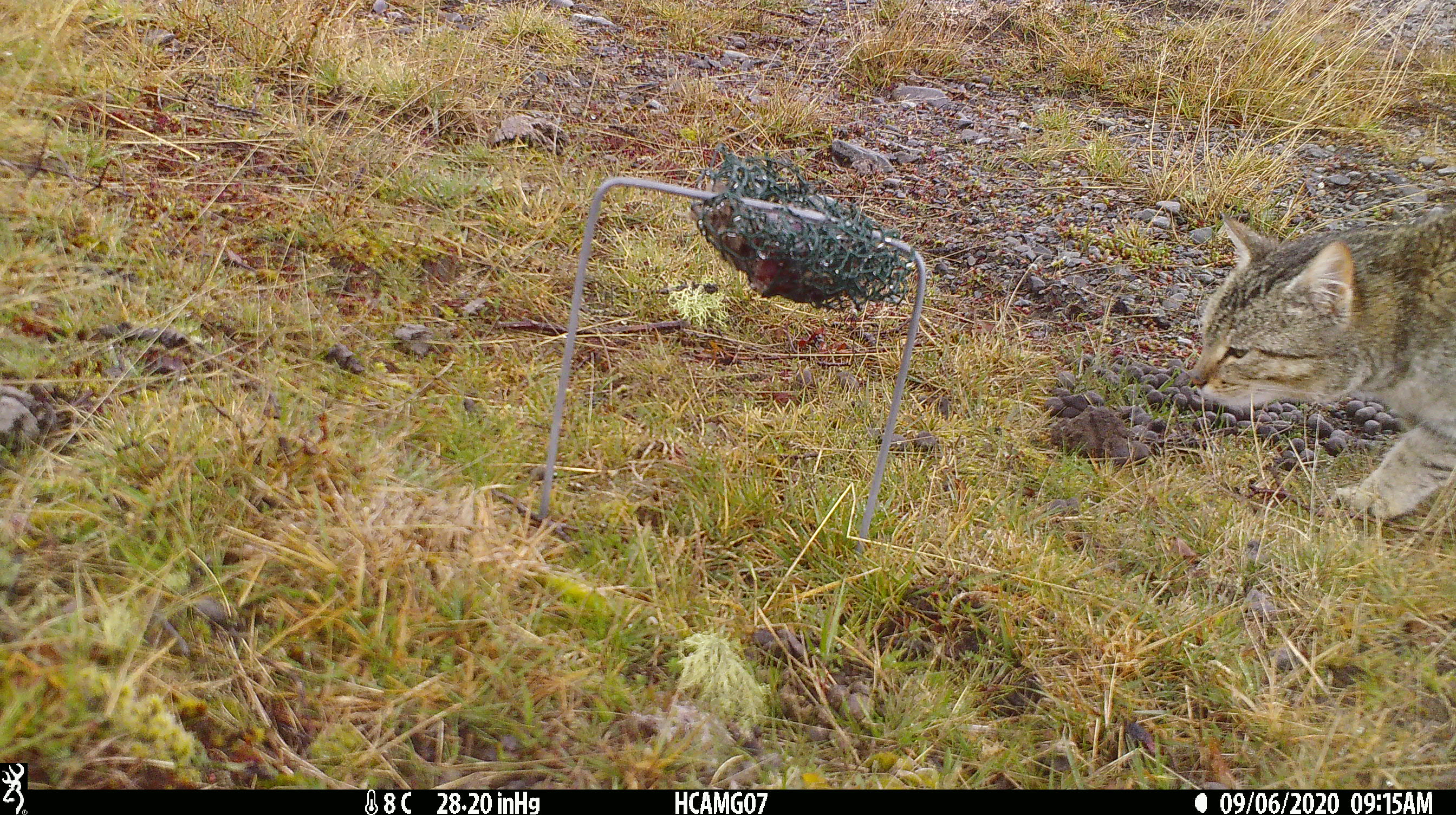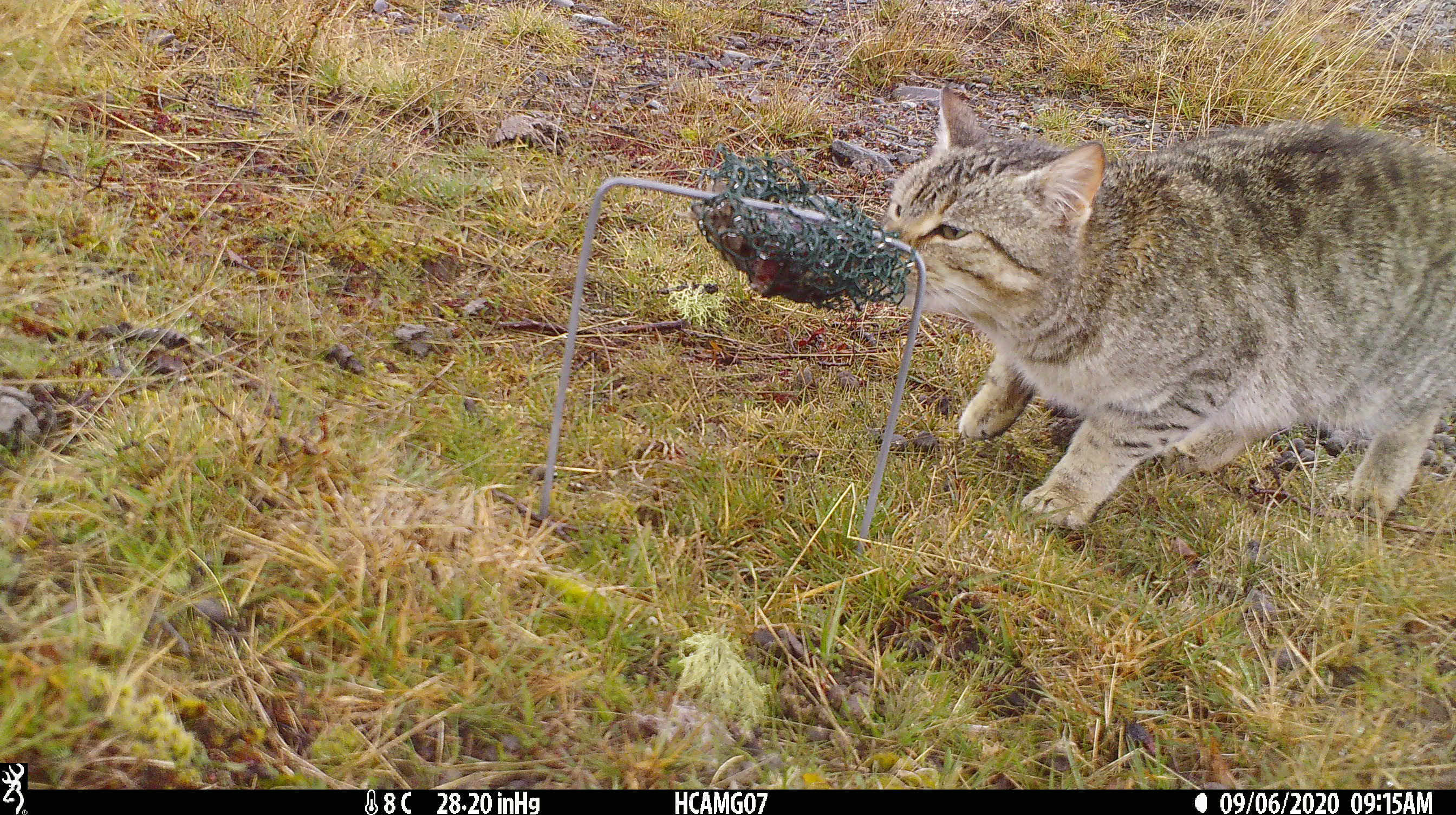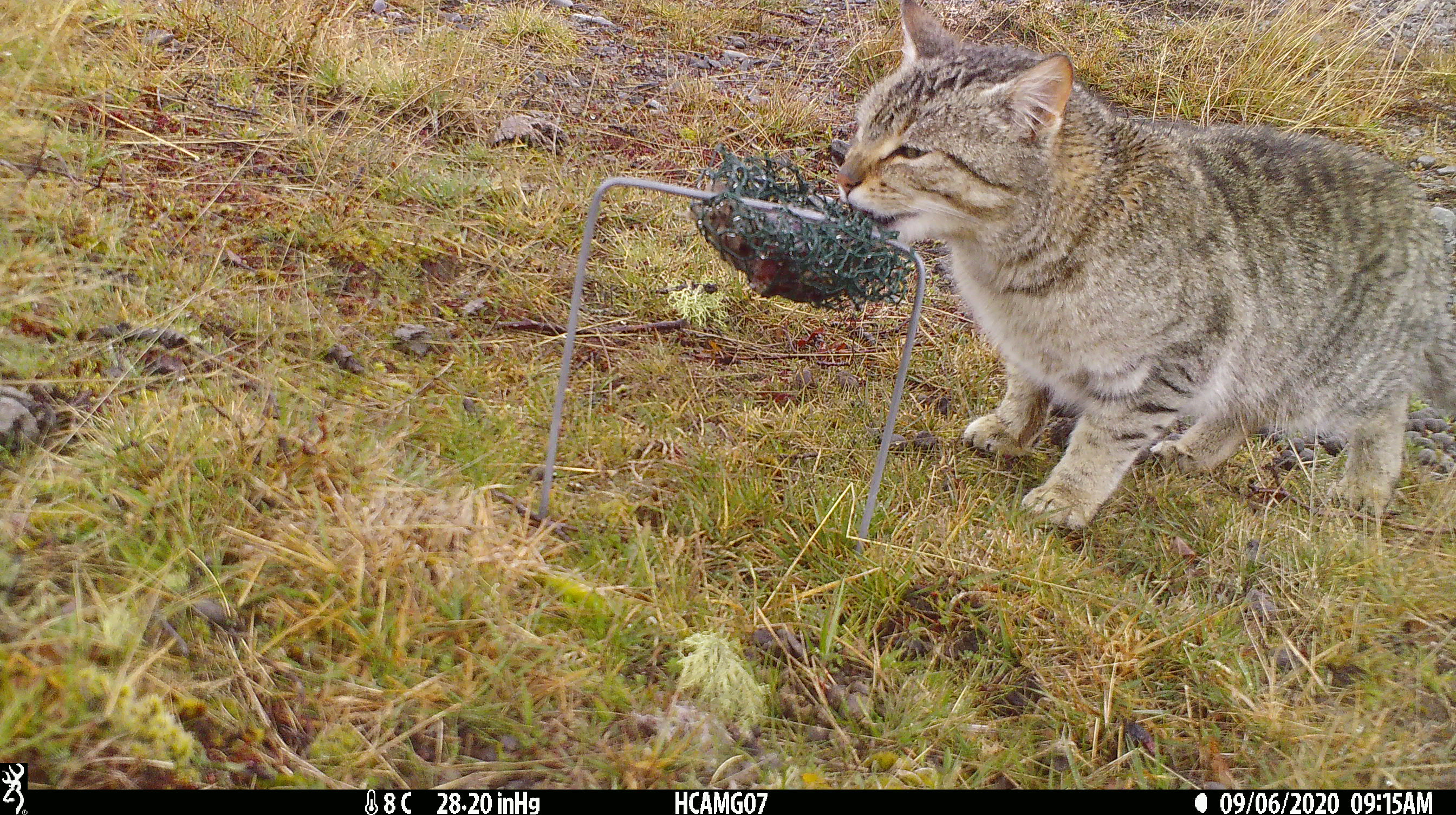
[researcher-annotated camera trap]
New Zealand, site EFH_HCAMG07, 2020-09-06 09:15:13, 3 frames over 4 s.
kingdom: Animalia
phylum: Chordata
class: Mammalia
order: Carnivora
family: Felidae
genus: Felis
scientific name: Felis catus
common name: domestic cat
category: cat